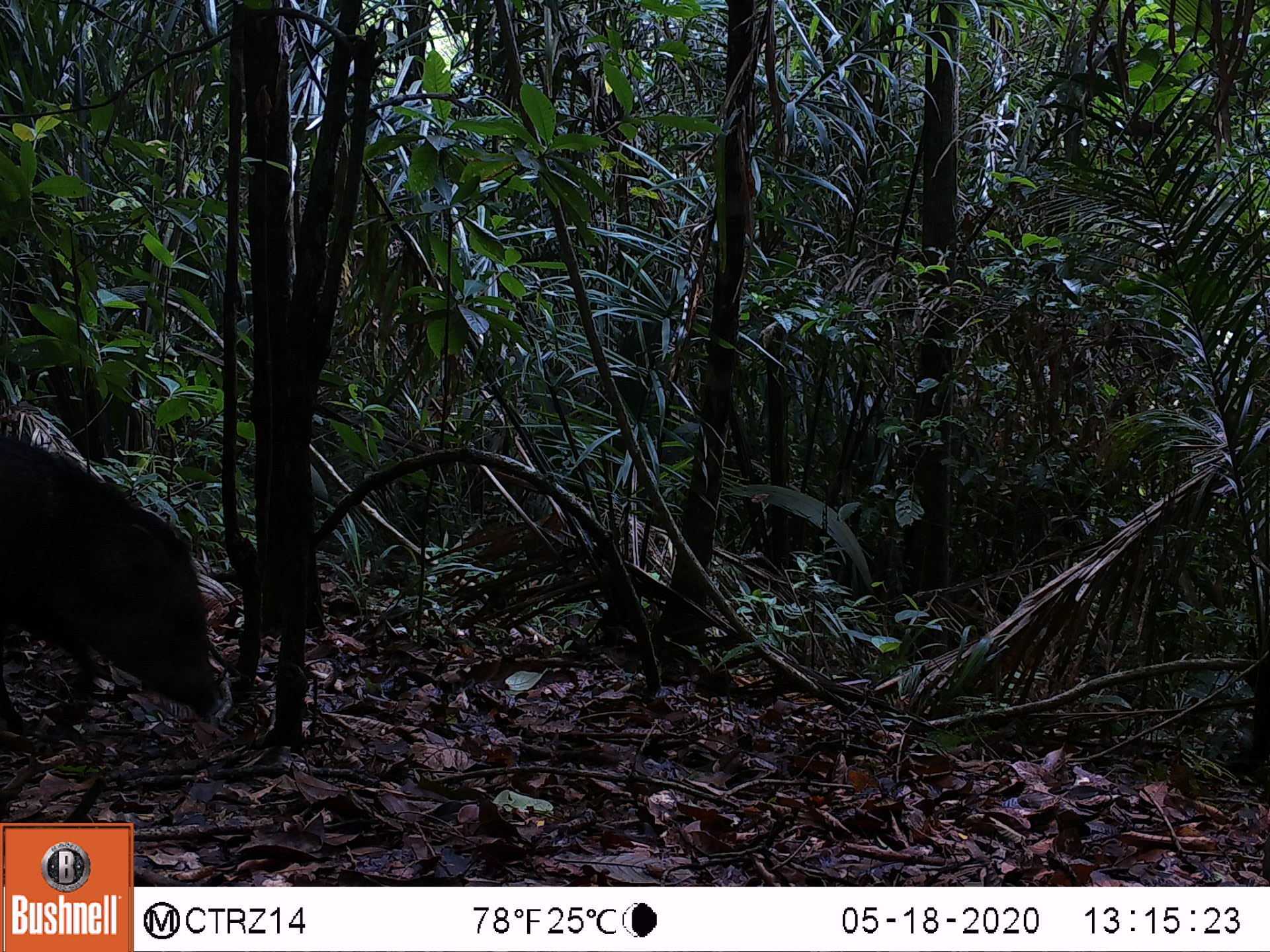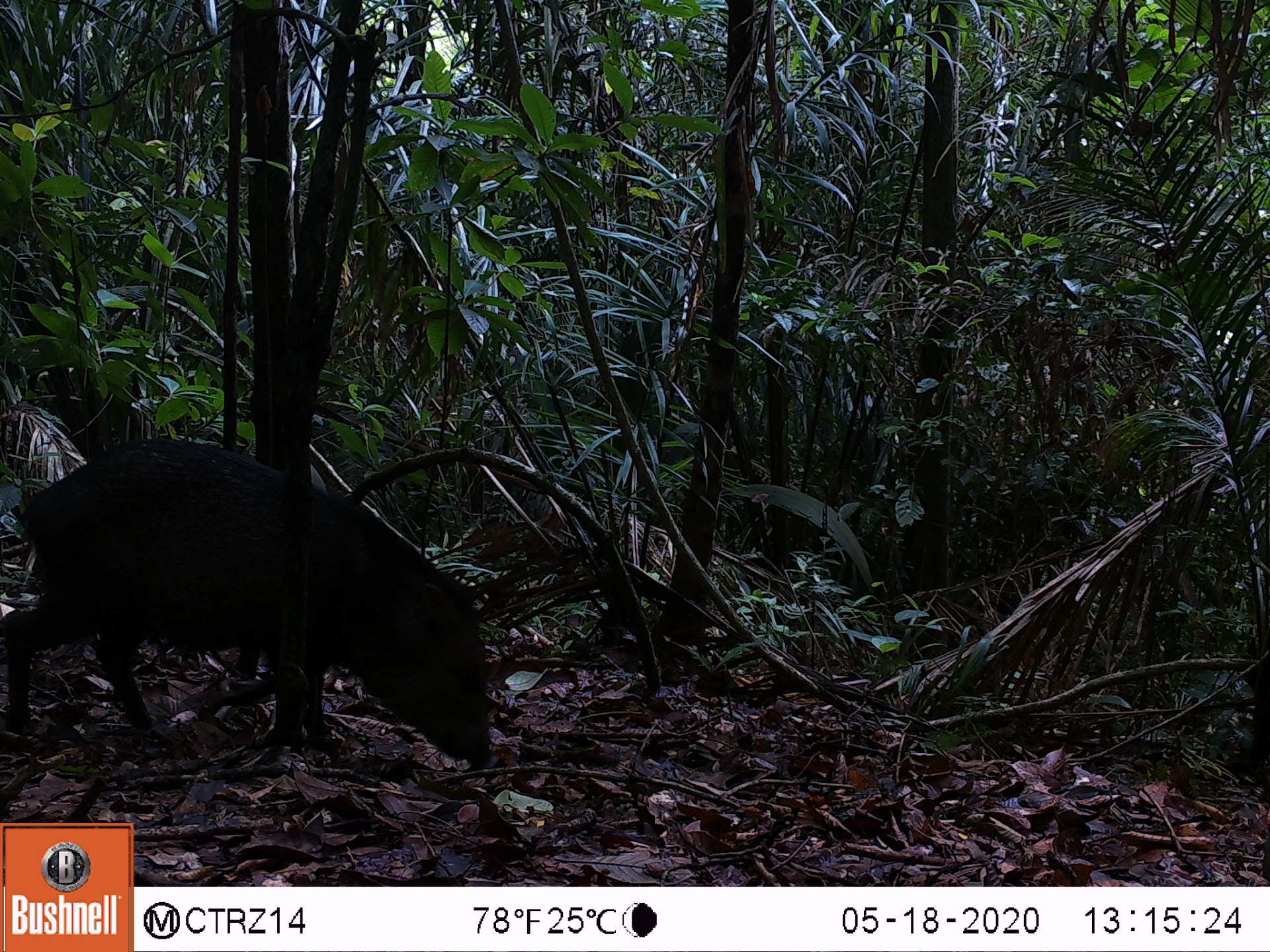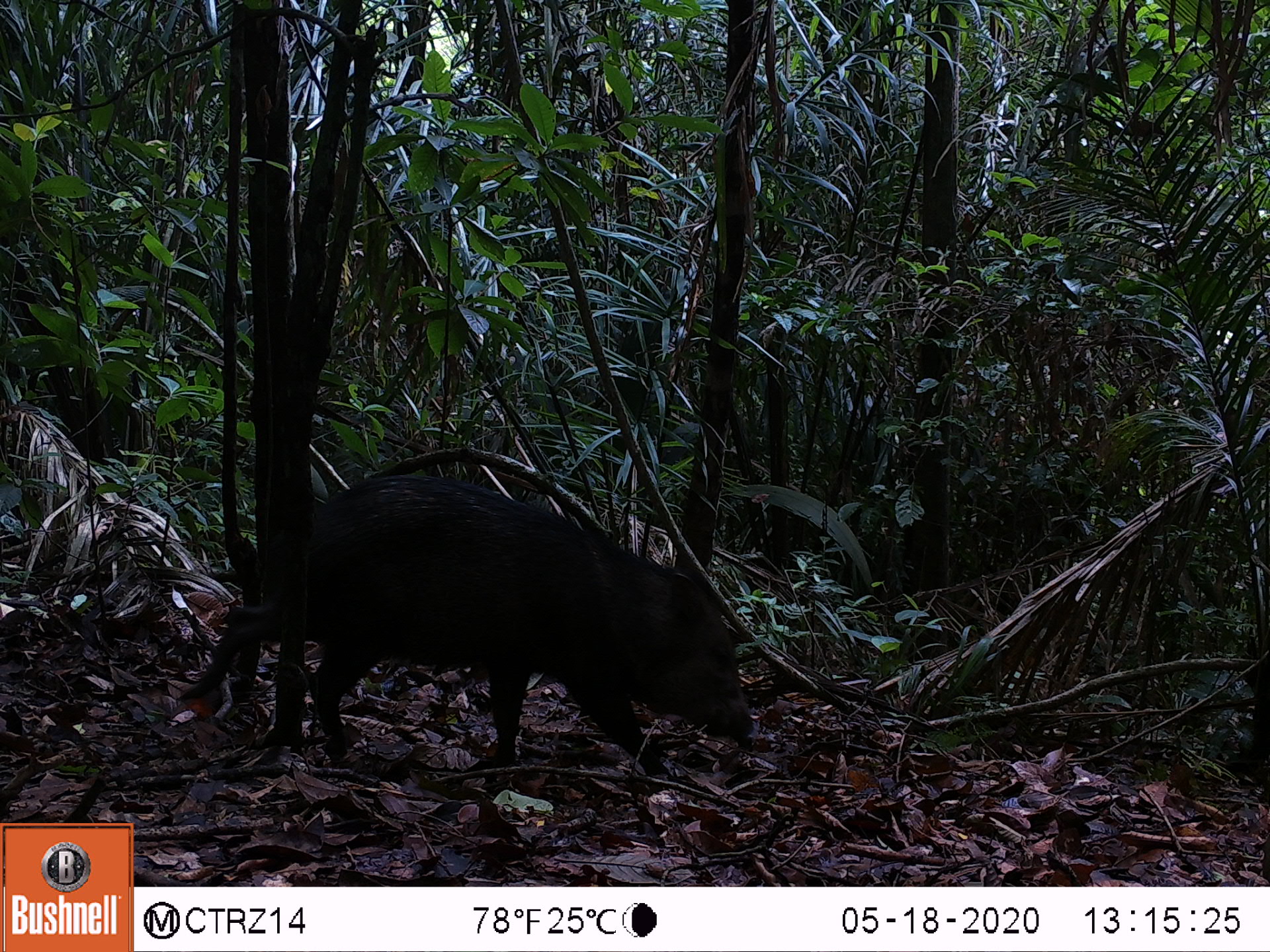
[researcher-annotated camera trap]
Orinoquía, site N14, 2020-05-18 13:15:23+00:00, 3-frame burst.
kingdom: Animalia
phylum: Chordata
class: Mammalia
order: Artiodactyla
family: Tayassuidae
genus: Pecari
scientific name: Pecari tajacu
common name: collared peccary